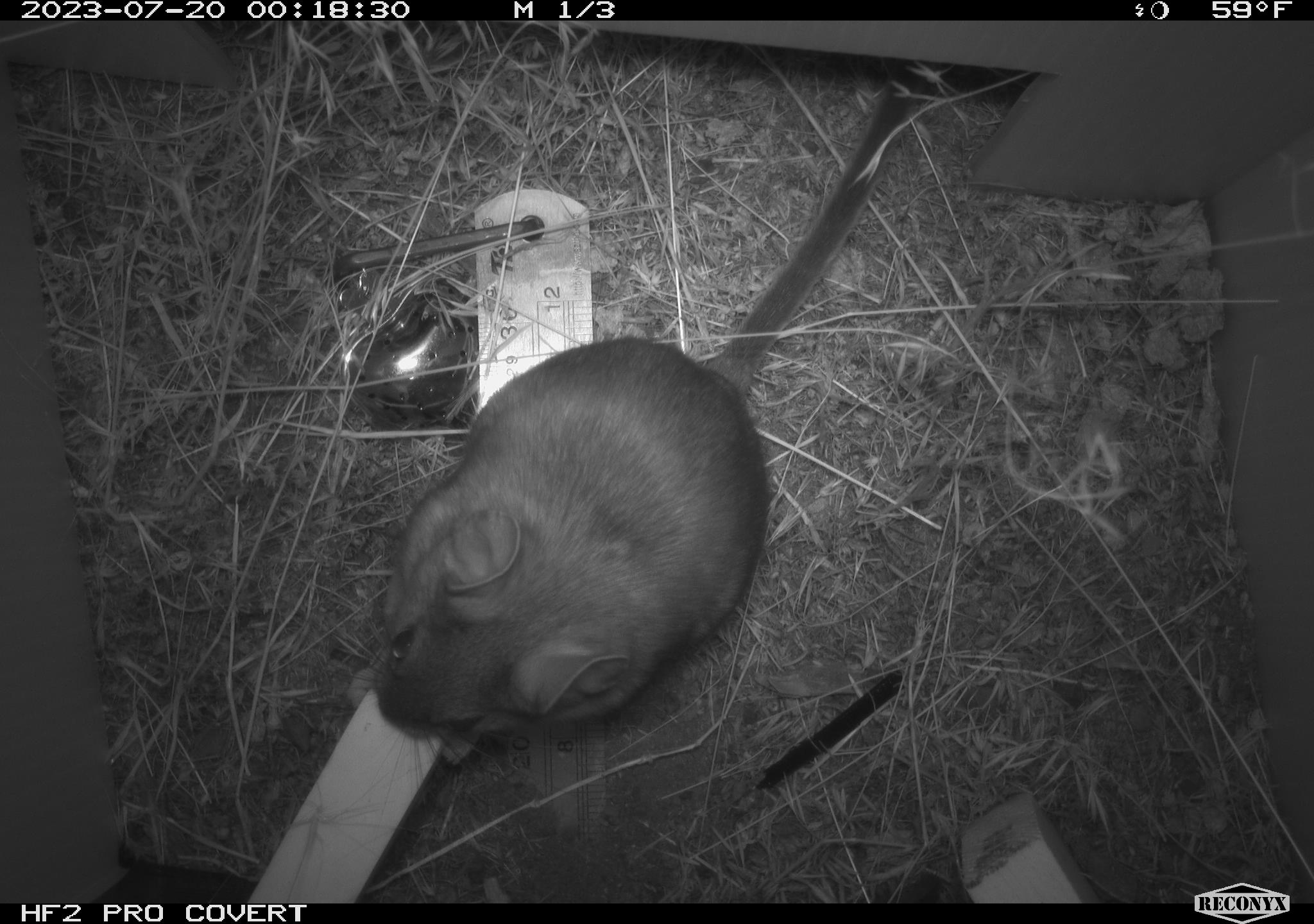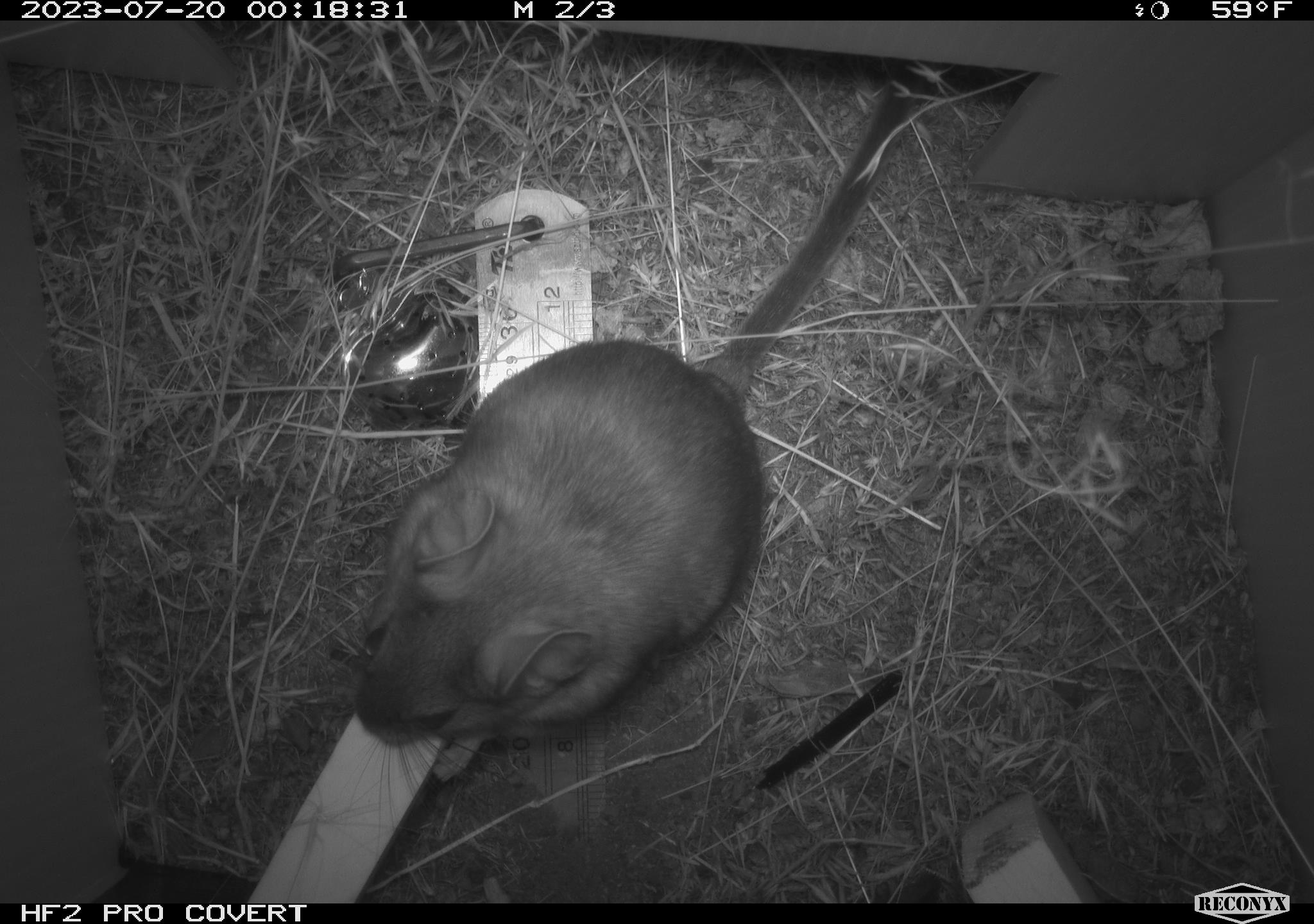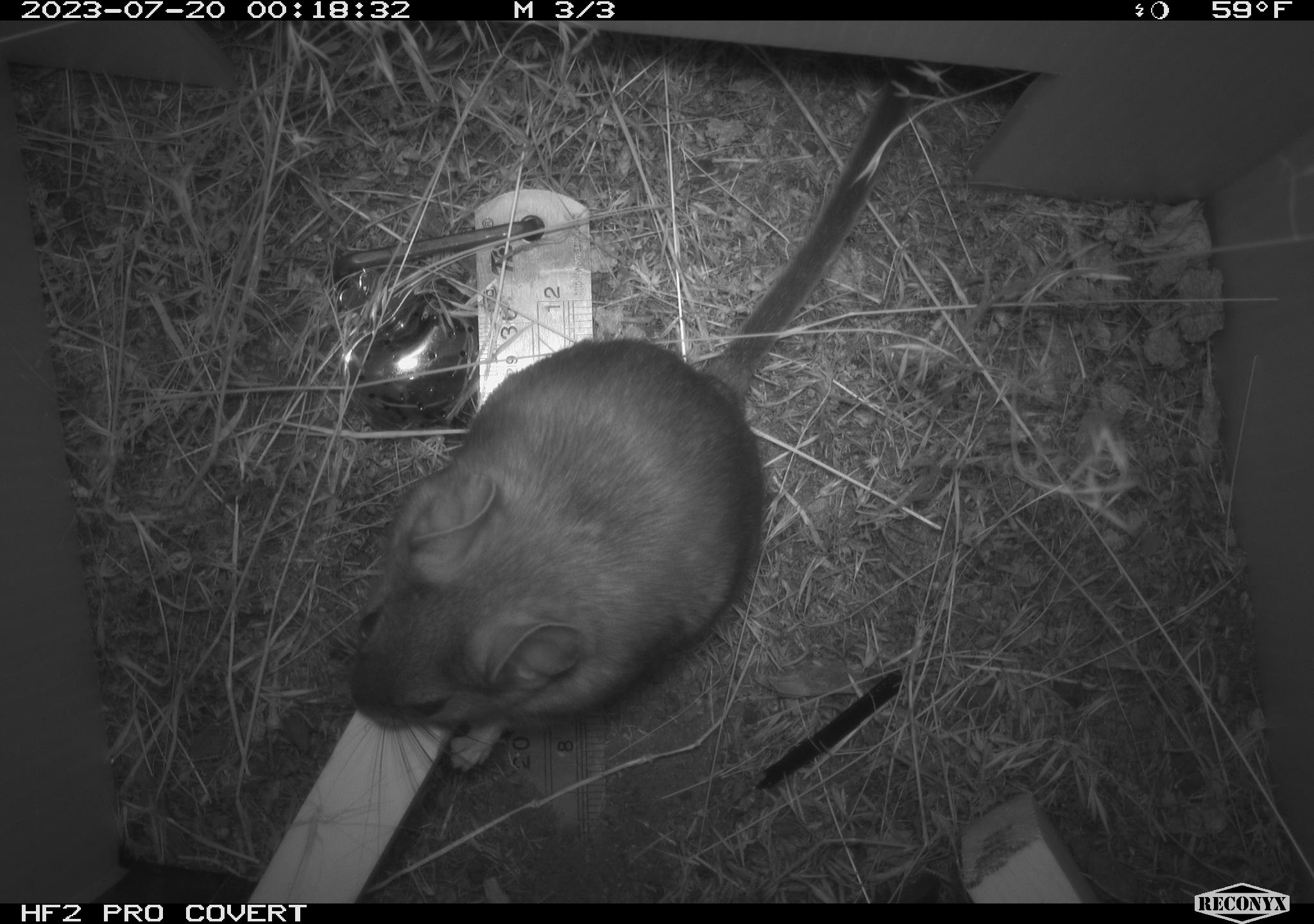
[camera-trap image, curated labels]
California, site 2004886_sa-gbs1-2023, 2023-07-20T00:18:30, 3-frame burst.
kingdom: Animalia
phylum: Chordata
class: Mammalia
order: Rodentia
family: Cricetidae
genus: Neotoma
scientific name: Neotoma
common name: pack rat or woodrat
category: neotoma species